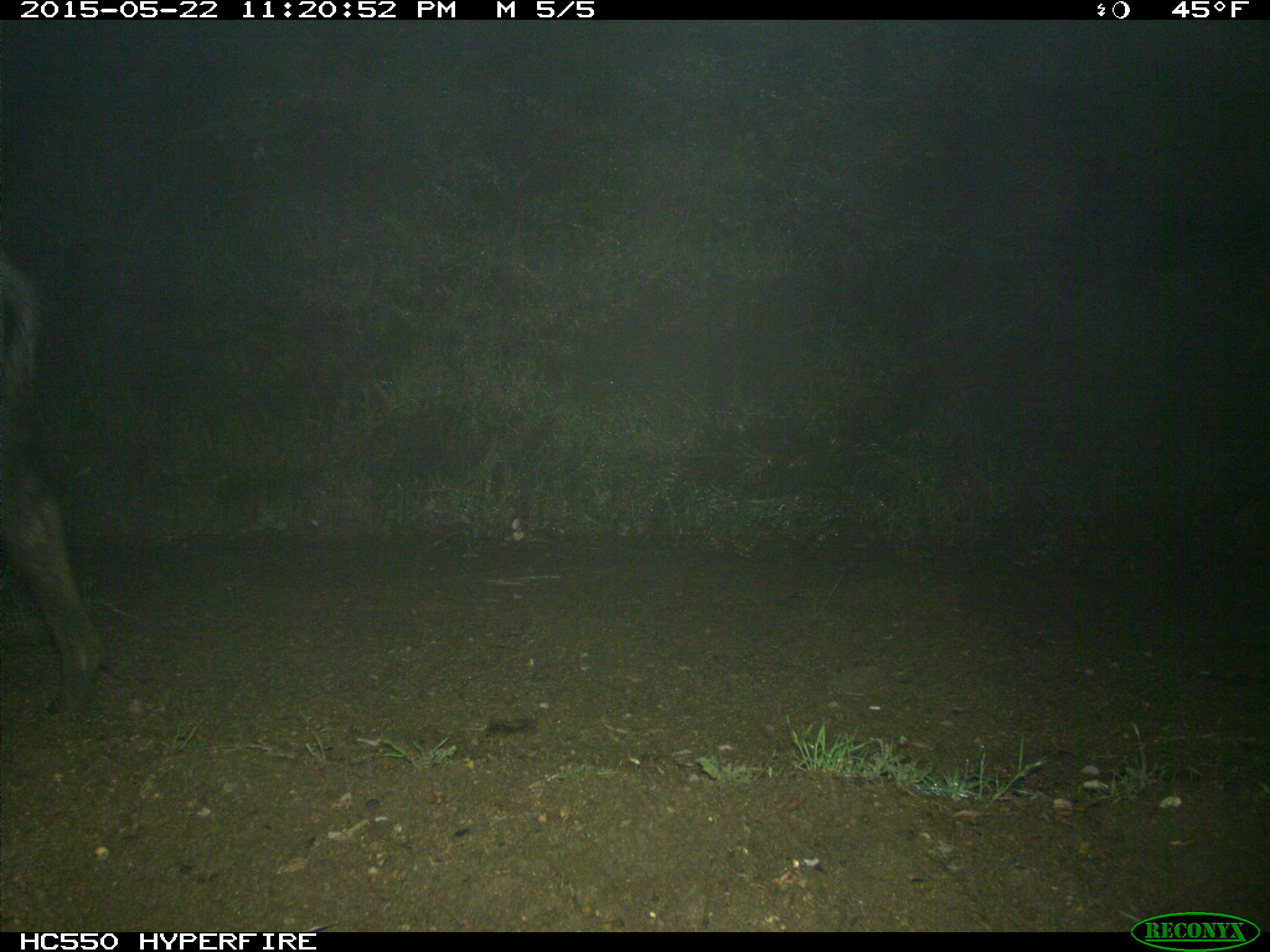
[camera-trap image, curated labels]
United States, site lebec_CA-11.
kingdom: Animalia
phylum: Chordata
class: Mammalia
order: Artiodactyla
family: Suidae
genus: Sus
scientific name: Sus scrofa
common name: wild boar